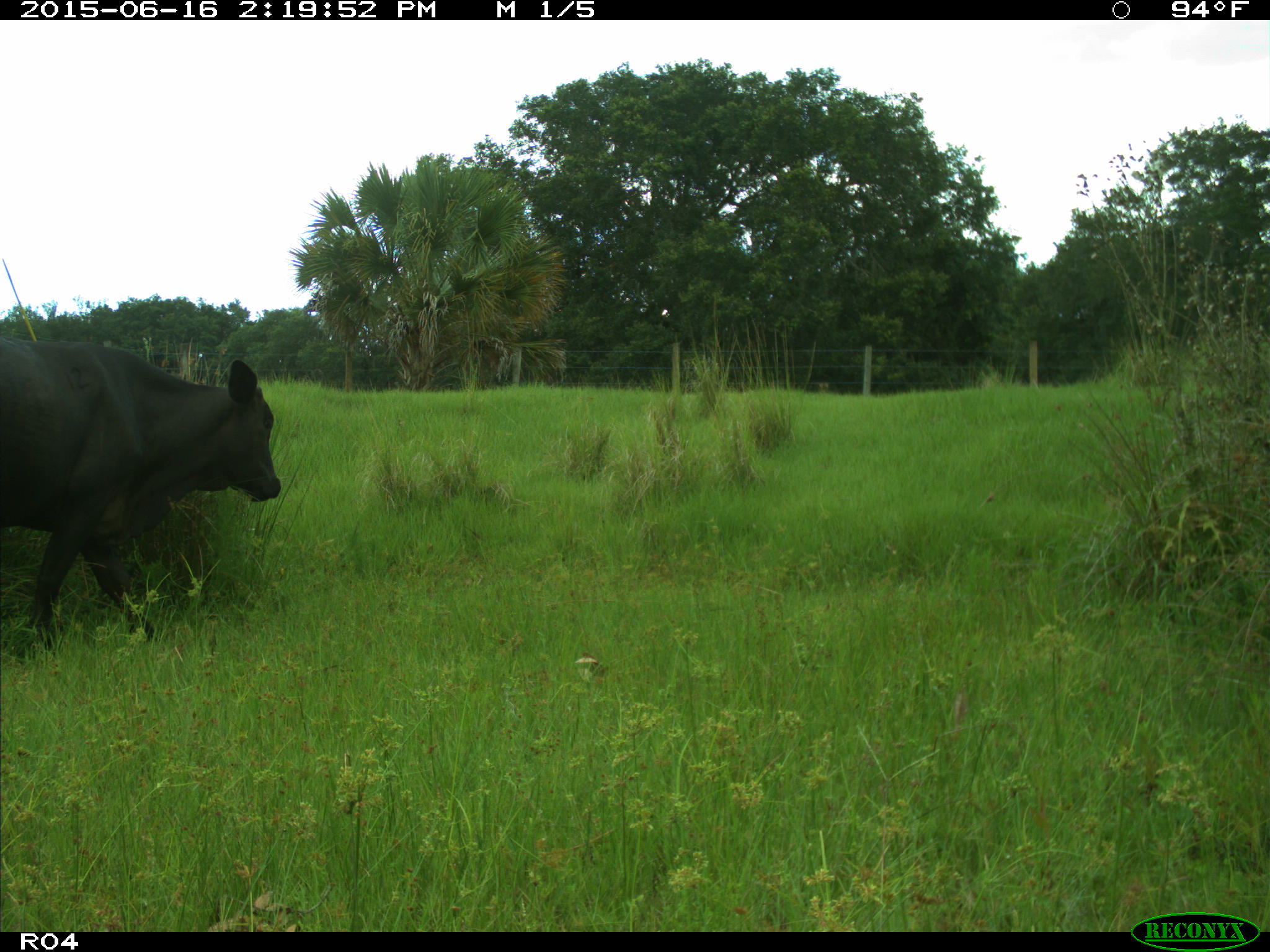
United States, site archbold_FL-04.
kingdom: Animalia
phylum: Chordata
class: Mammalia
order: Artiodactyla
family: Bovidae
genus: Bos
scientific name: Bos taurus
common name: domestic cow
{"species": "Bos taurus (domestic cow)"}